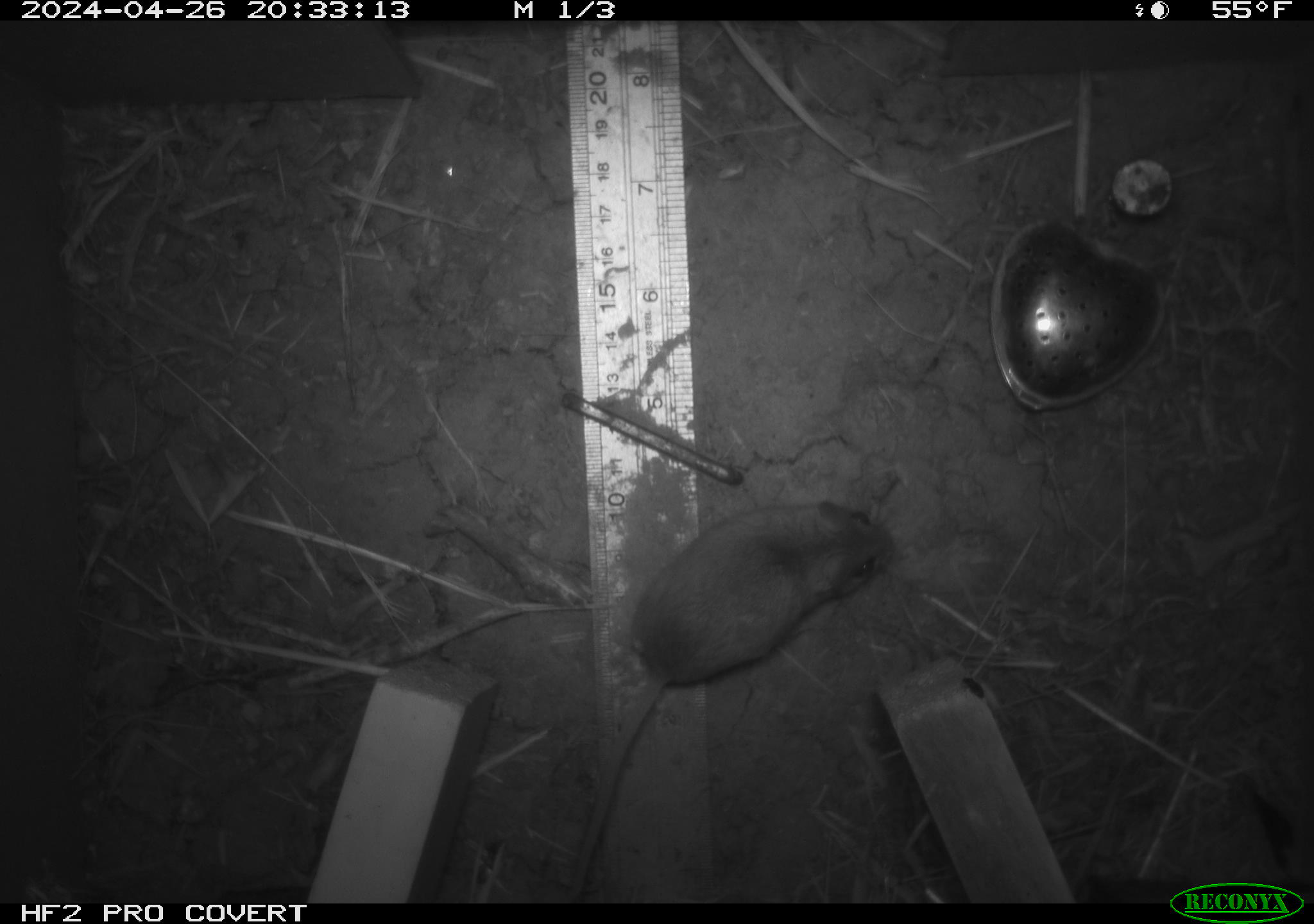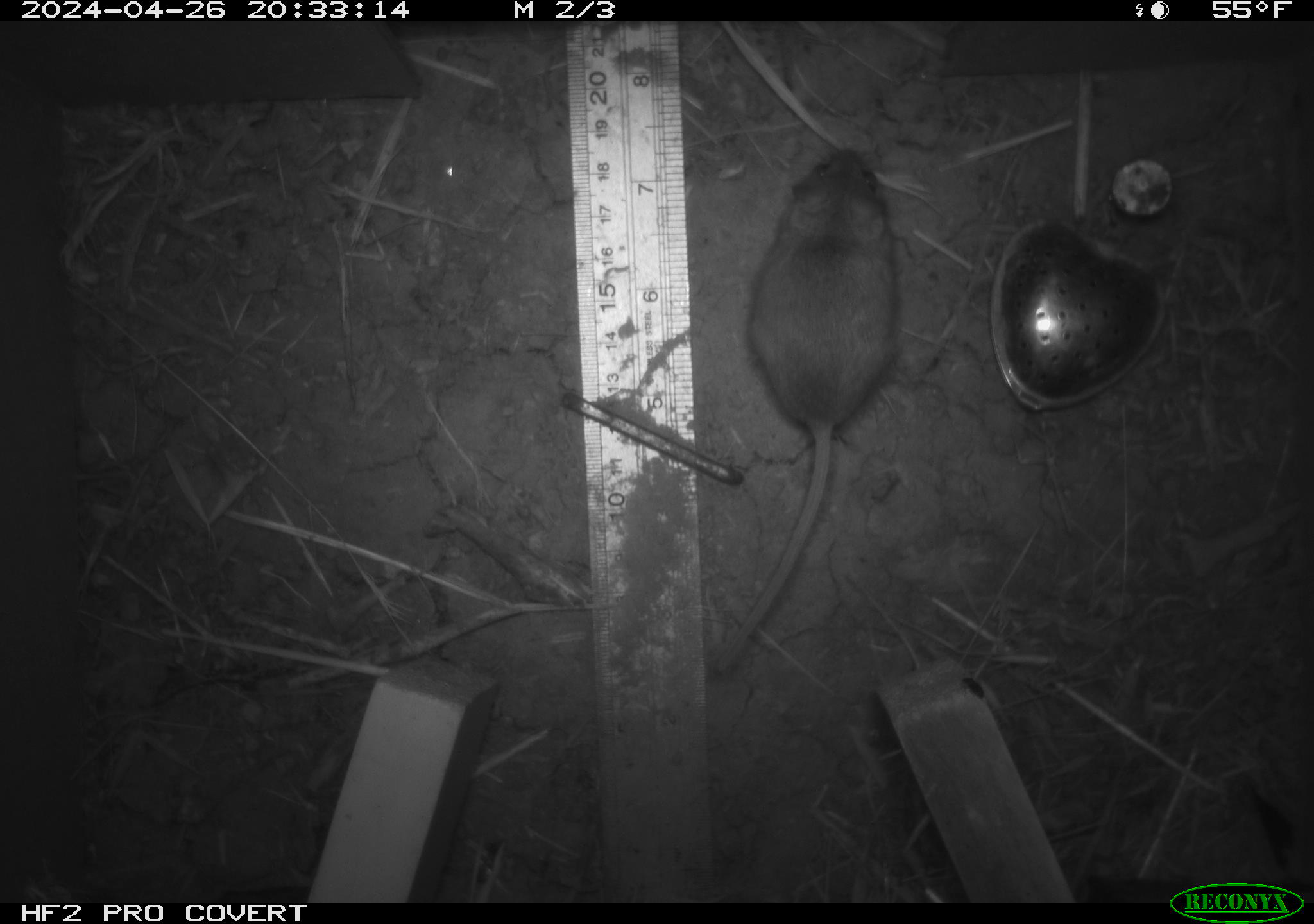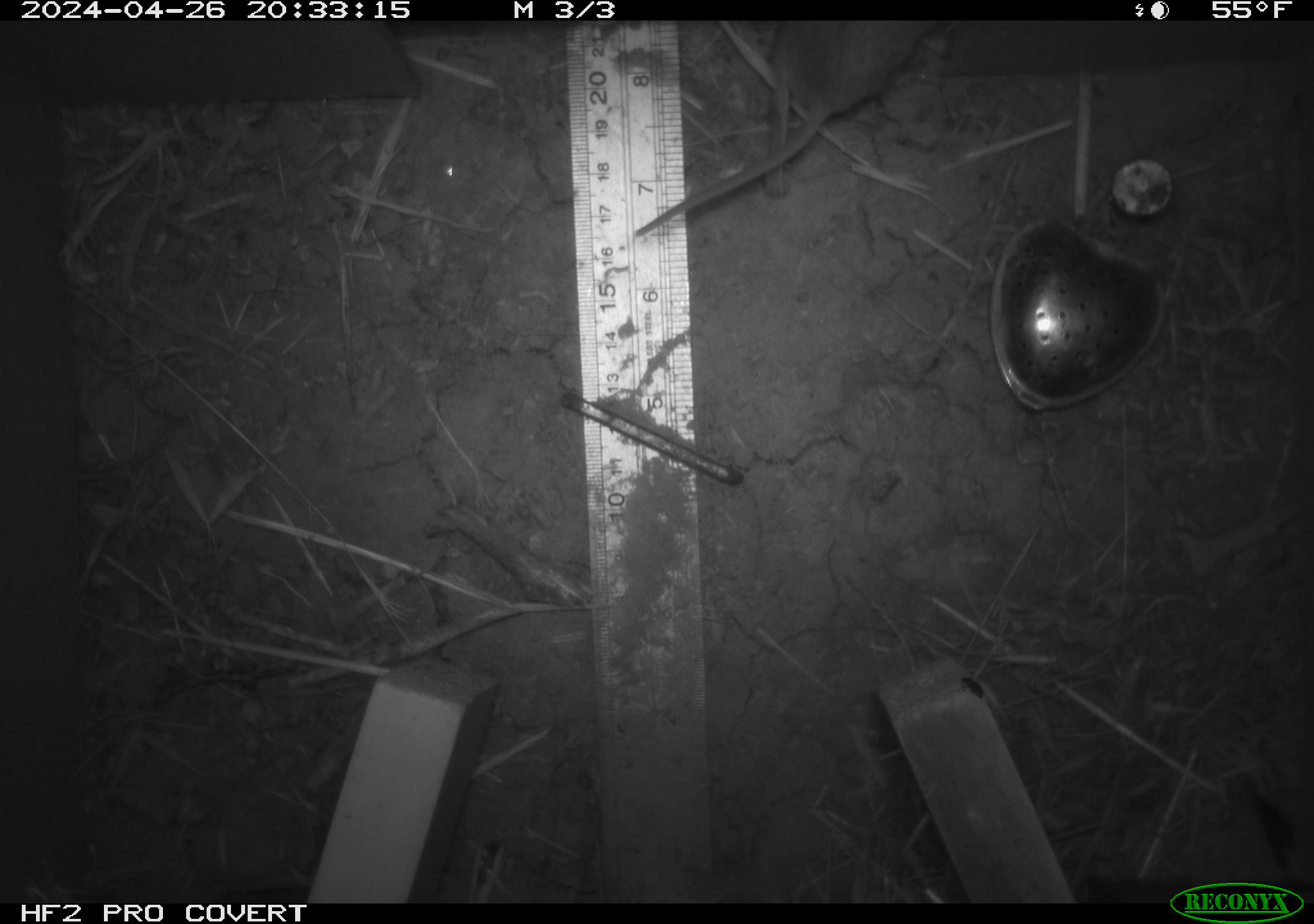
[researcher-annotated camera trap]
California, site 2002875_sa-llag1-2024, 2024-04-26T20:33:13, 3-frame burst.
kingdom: Animalia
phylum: Chordata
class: Mammalia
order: Rodentia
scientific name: Rodentia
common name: mouse species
Mouse species (Rodentia).